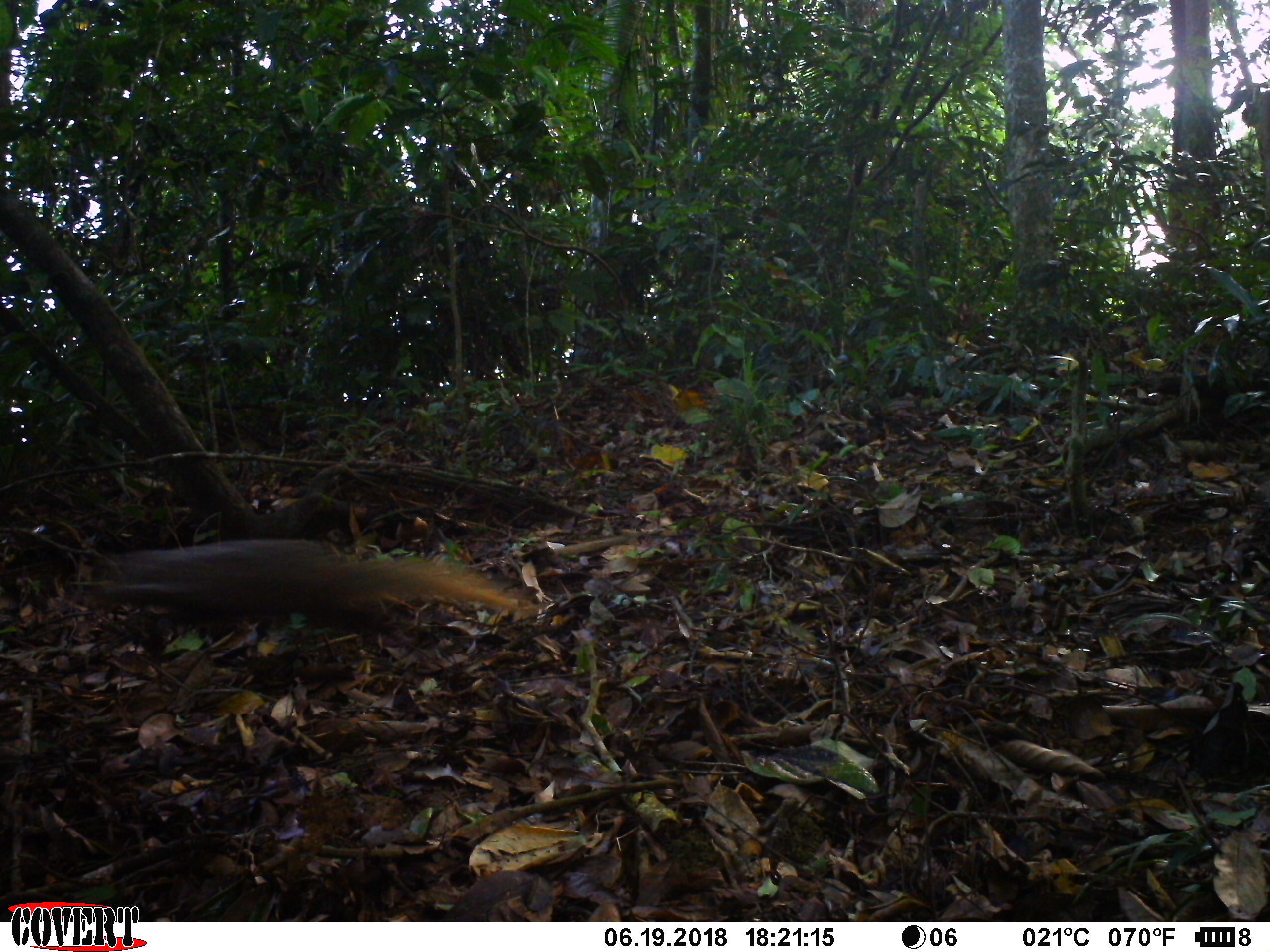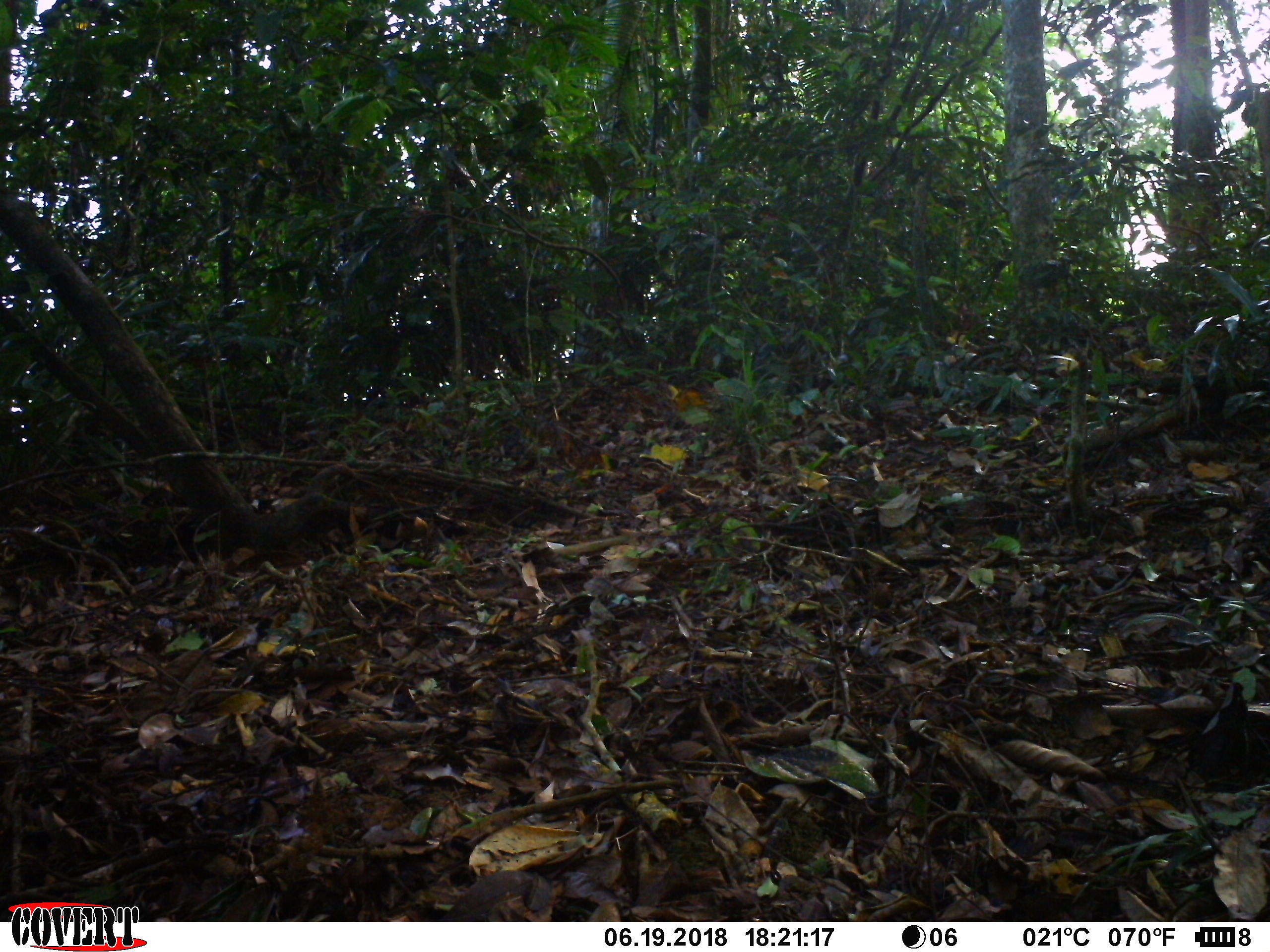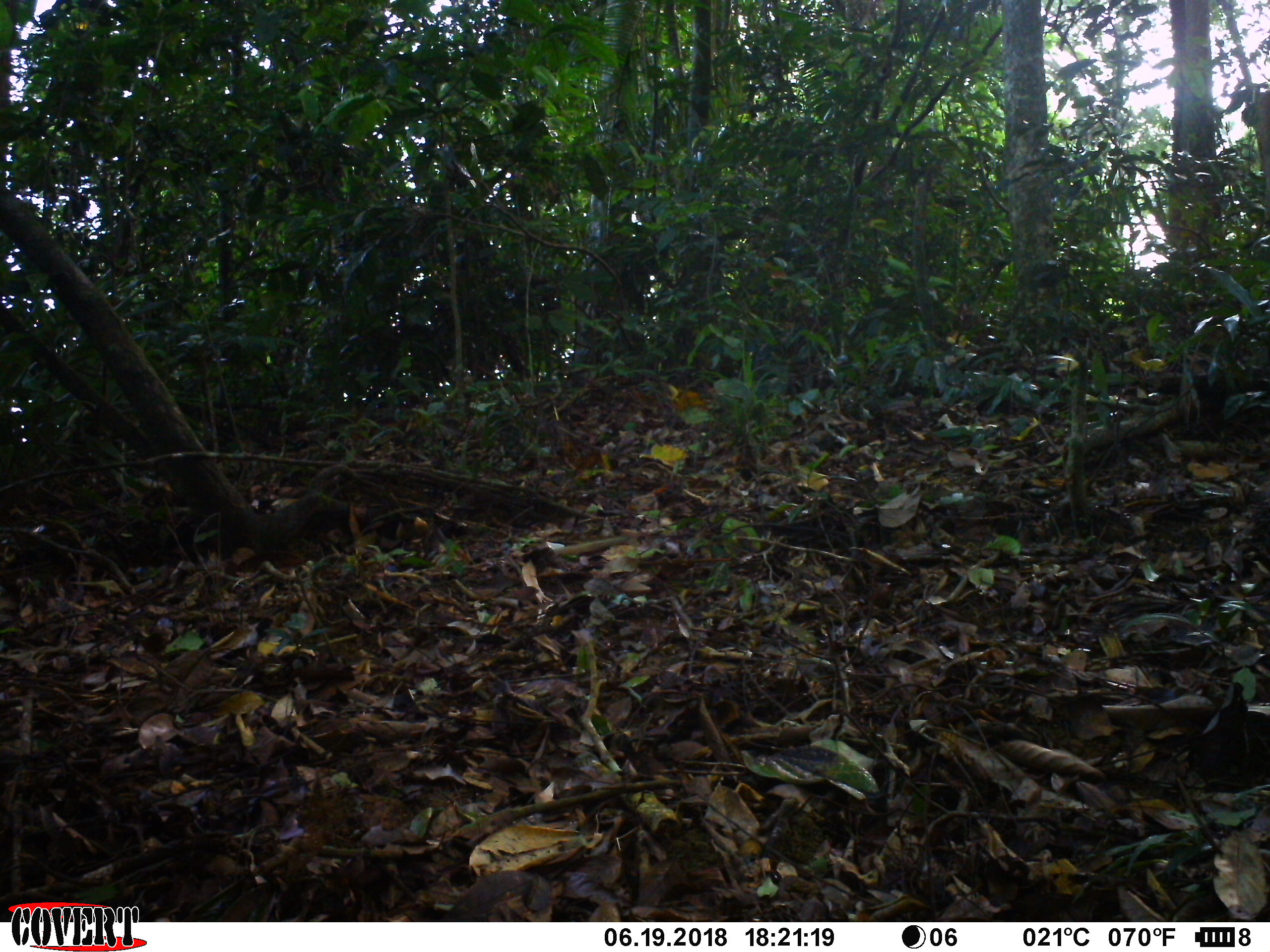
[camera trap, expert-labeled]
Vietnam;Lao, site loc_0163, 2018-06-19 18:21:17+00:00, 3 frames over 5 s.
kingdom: Animalia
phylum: Chordata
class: Mammalia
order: Carnivora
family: Herpestidae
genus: Urva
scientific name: Urva urva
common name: crab-eating mongoose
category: crab eating mongoose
Crab eating mongoose (crab-eating mongoose) (Urva urva). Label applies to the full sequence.